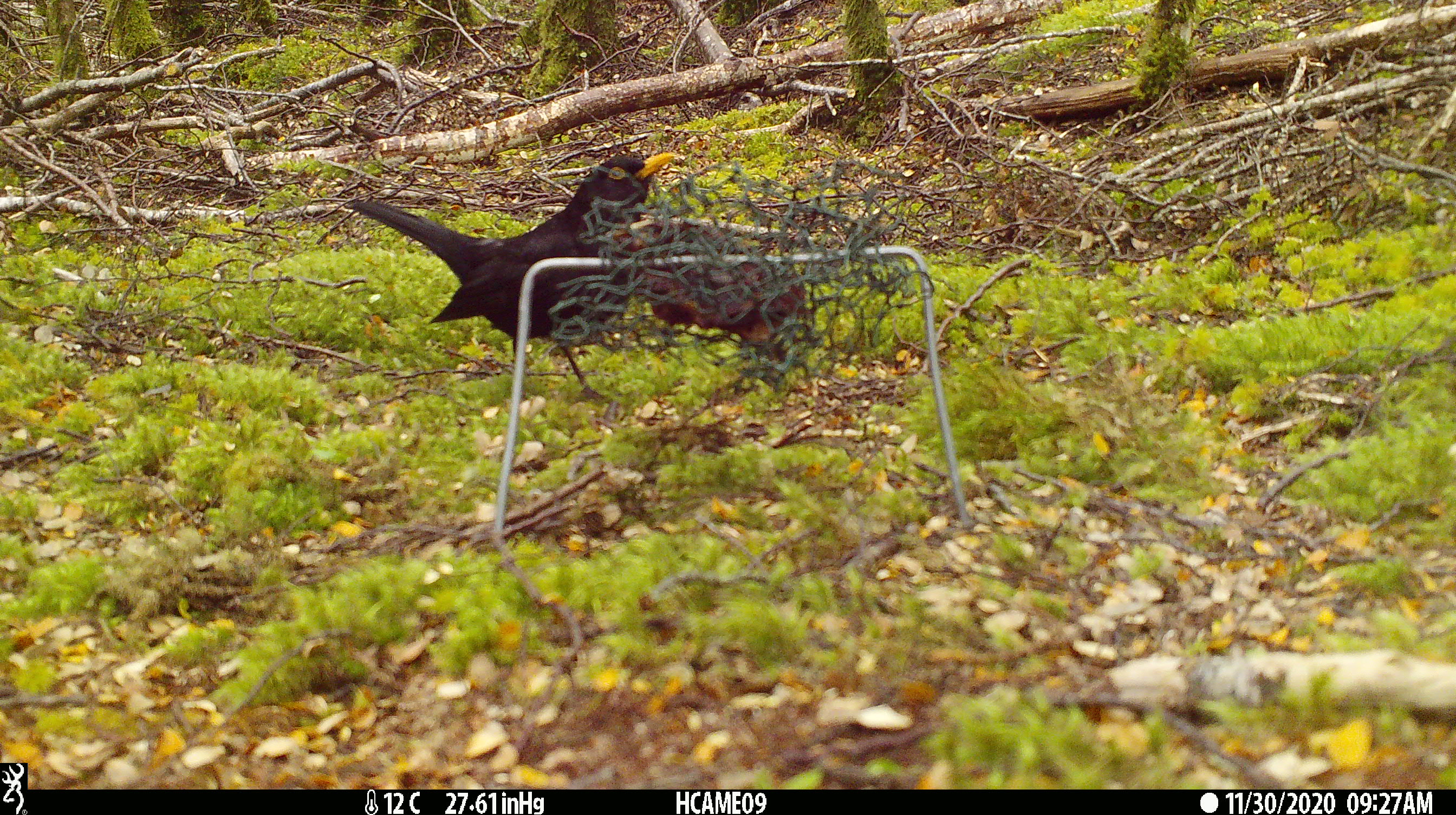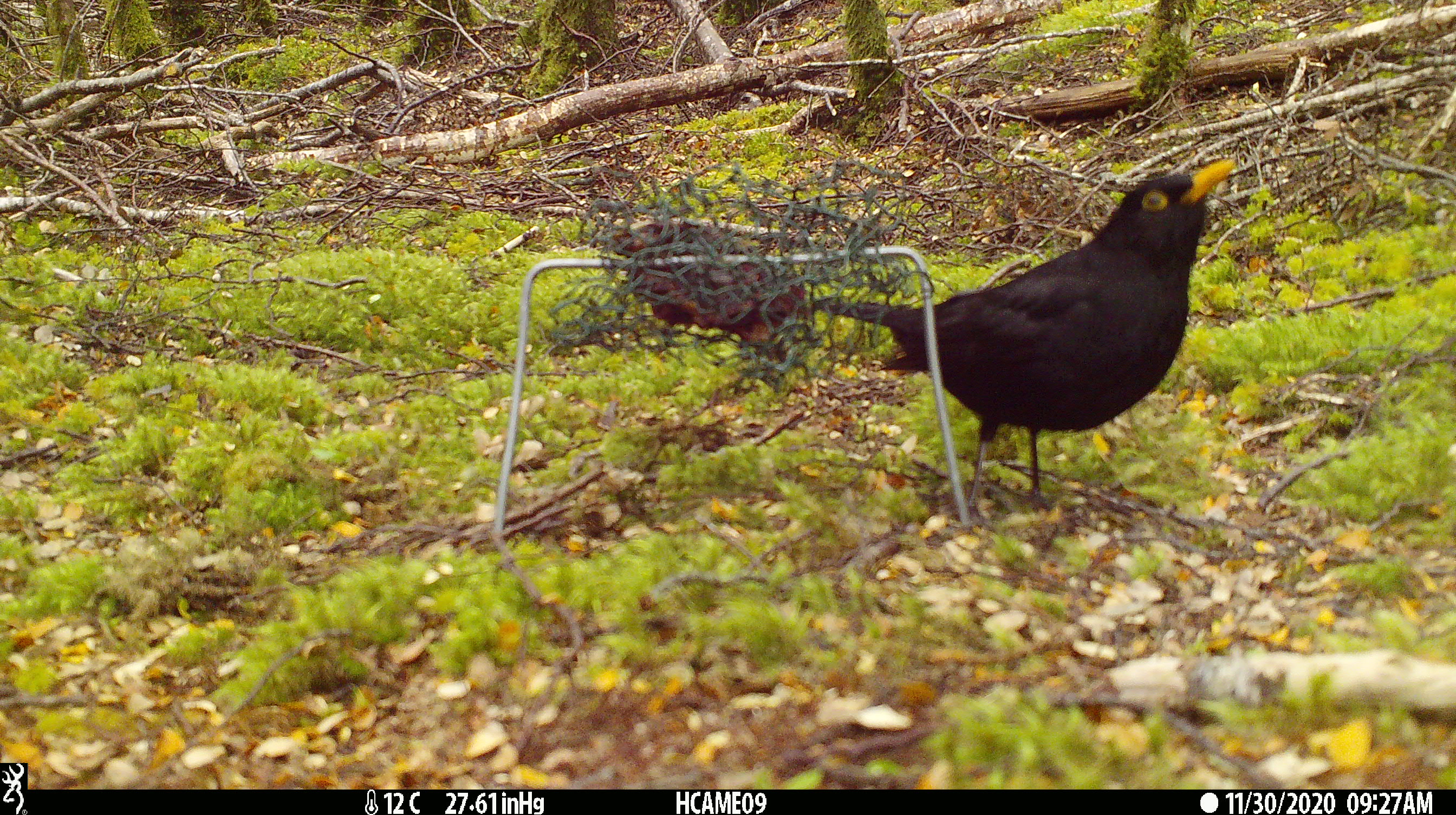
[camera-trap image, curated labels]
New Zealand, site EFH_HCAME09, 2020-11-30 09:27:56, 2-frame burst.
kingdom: Animalia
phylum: Chordata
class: Aves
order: Passeriformes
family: Turdidae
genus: Turdus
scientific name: Turdus merula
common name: eurasian blackbird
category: blackbird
Blackbird (eurasian blackbird) (Turdus merula).